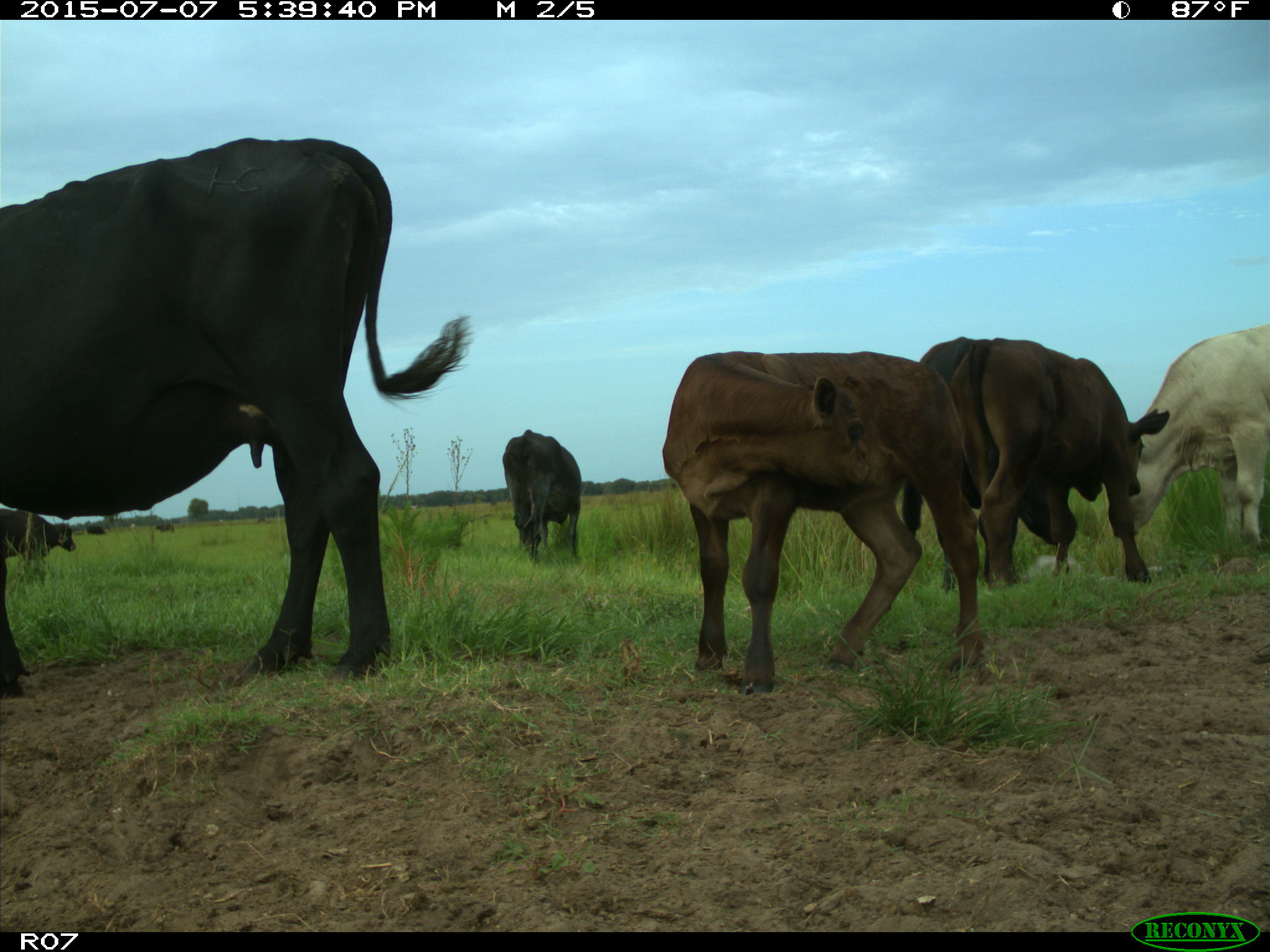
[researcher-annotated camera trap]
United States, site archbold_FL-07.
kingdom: Animalia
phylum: Chordata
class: Mammalia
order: Artiodactyla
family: Bovidae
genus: Bos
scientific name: Bos taurus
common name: domestic cow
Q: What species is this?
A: Bos taurus (domestic cow).